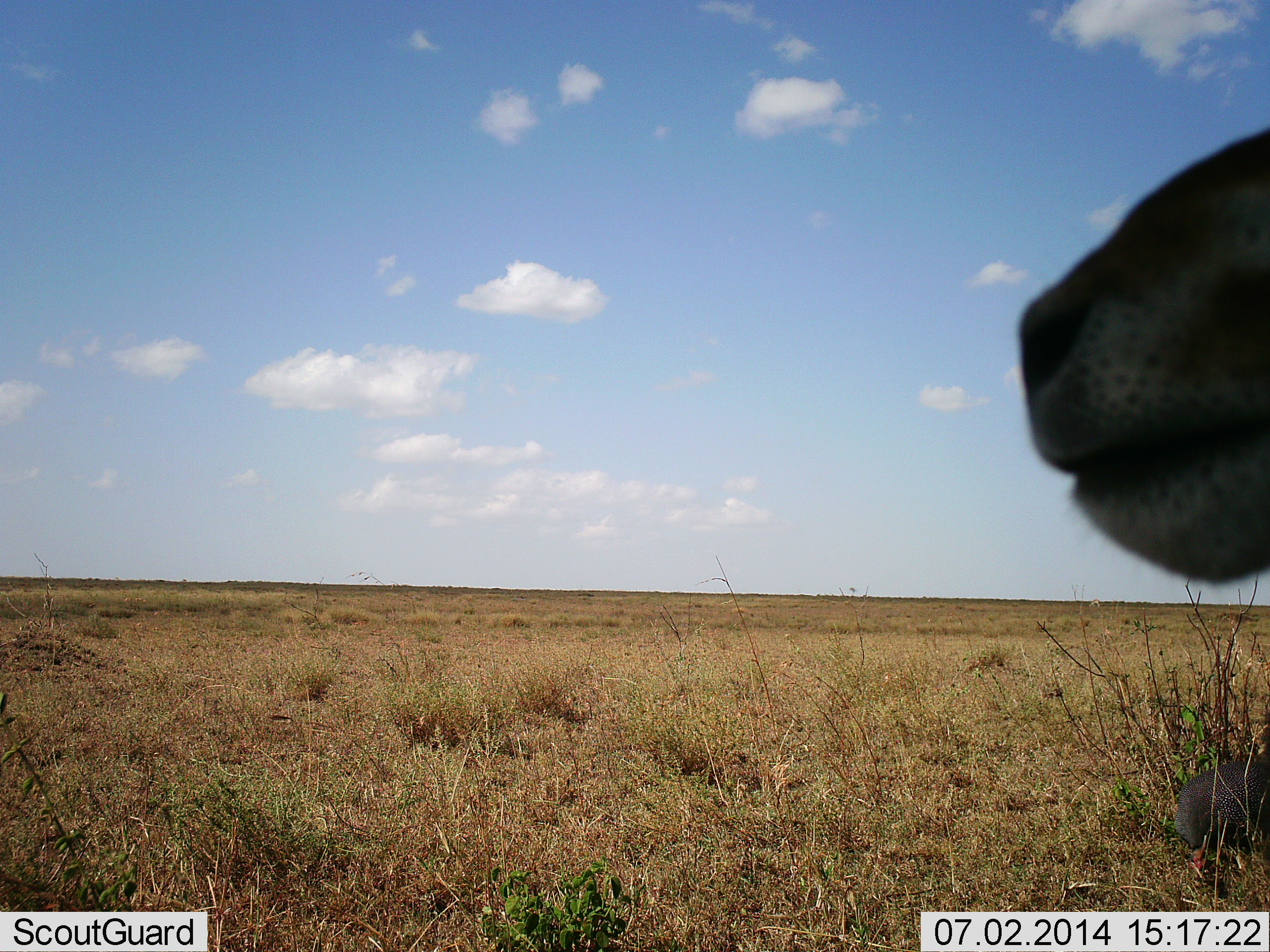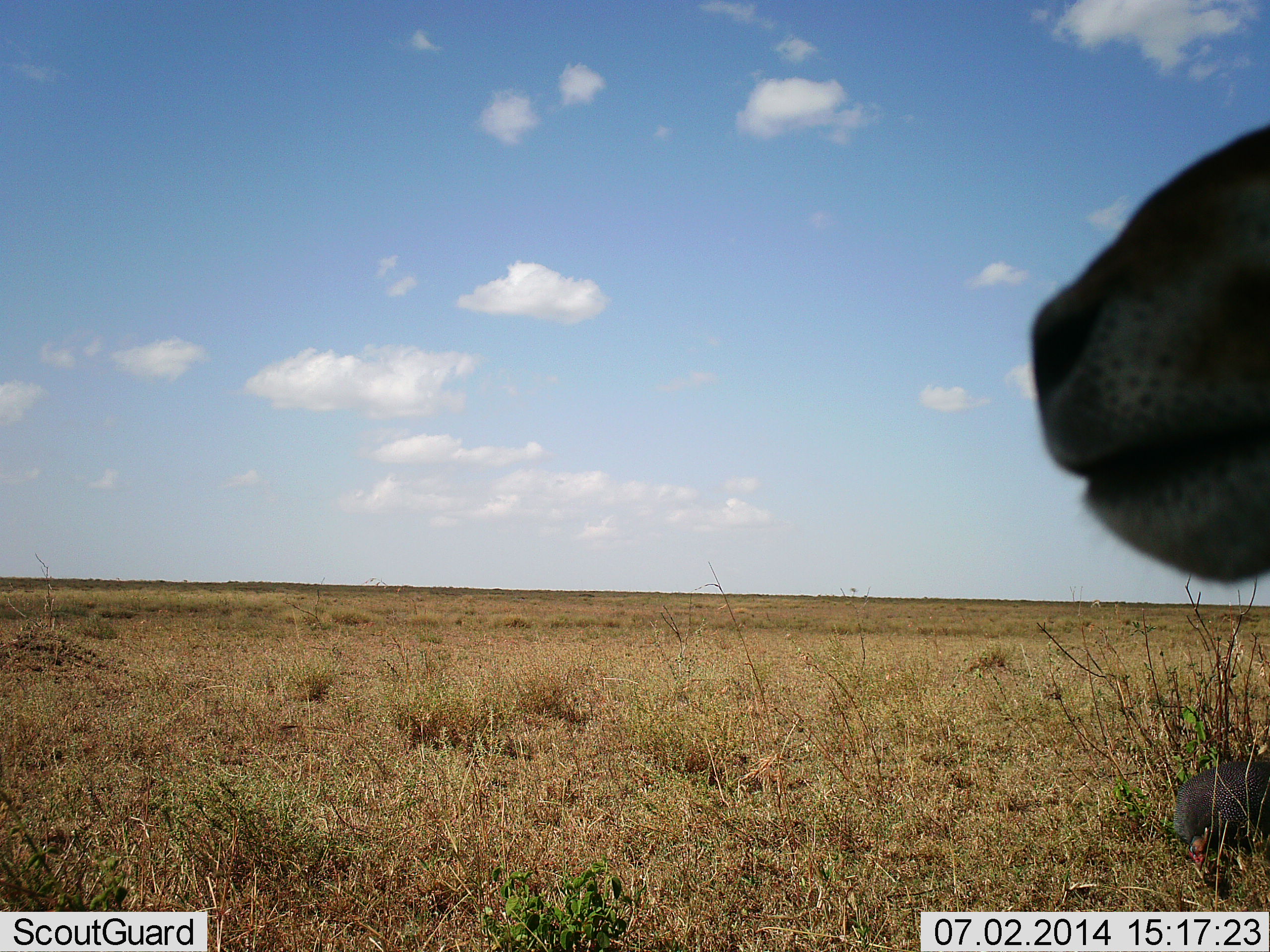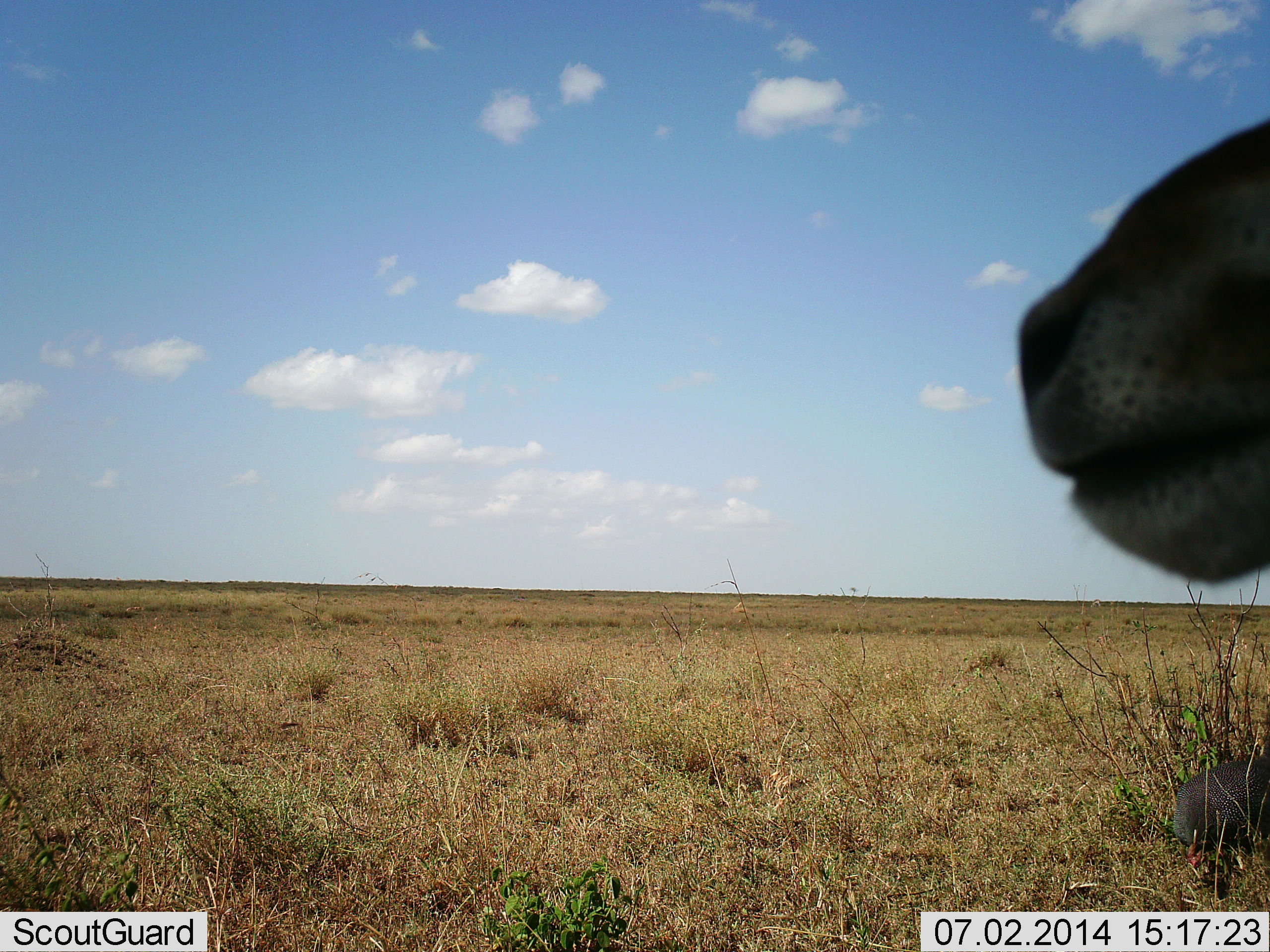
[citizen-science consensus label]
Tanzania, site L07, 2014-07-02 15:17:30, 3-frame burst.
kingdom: Animalia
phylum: Chordata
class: Mammalia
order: Artiodactyla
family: Bovidae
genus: Eudorcas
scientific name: Eudorcas thomsonii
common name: thomson's gazelle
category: gazellethomsons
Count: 1.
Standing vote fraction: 100%.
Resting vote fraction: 0%.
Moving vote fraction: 0%.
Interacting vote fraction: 0%.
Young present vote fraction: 0%.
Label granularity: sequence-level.